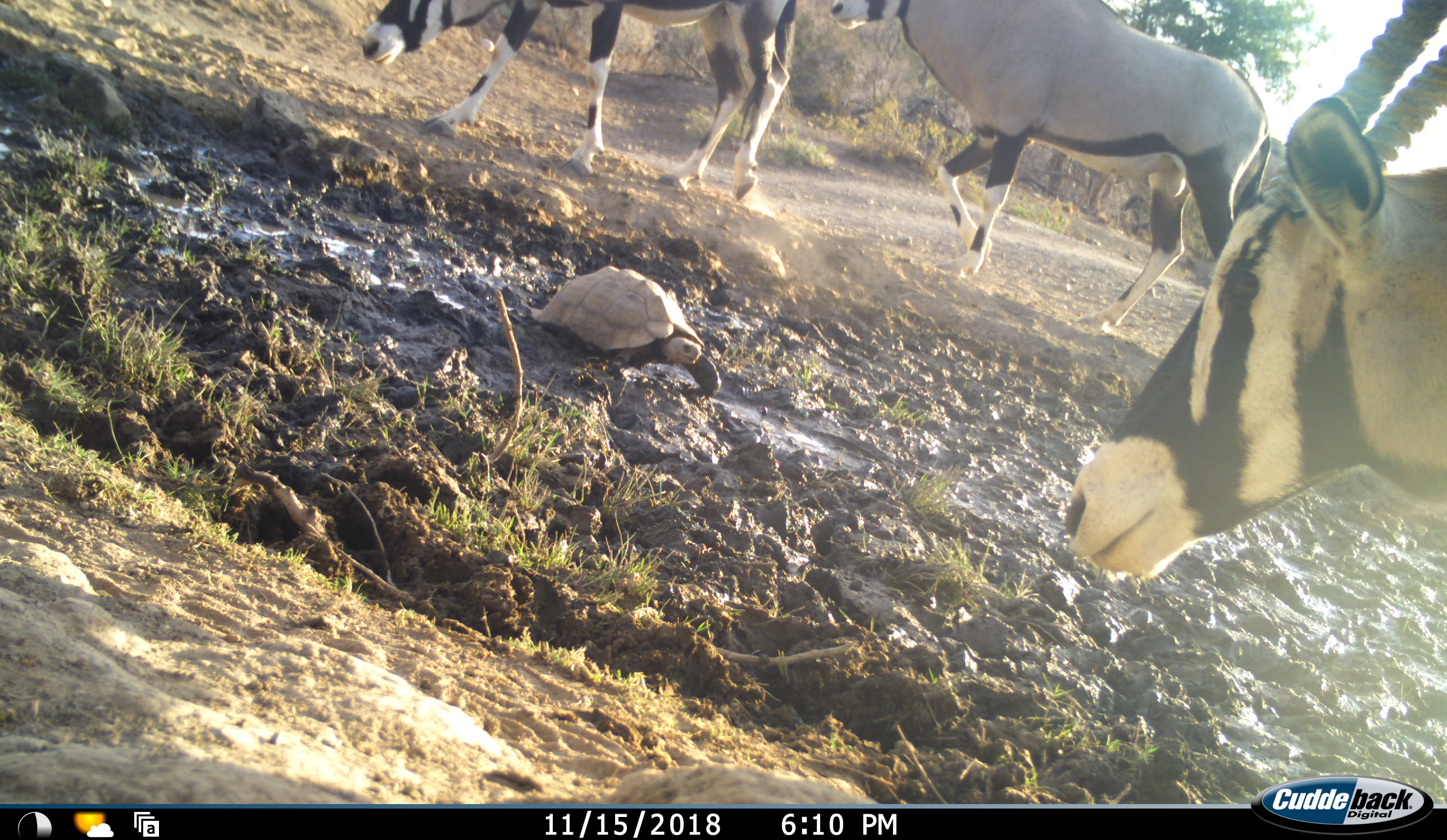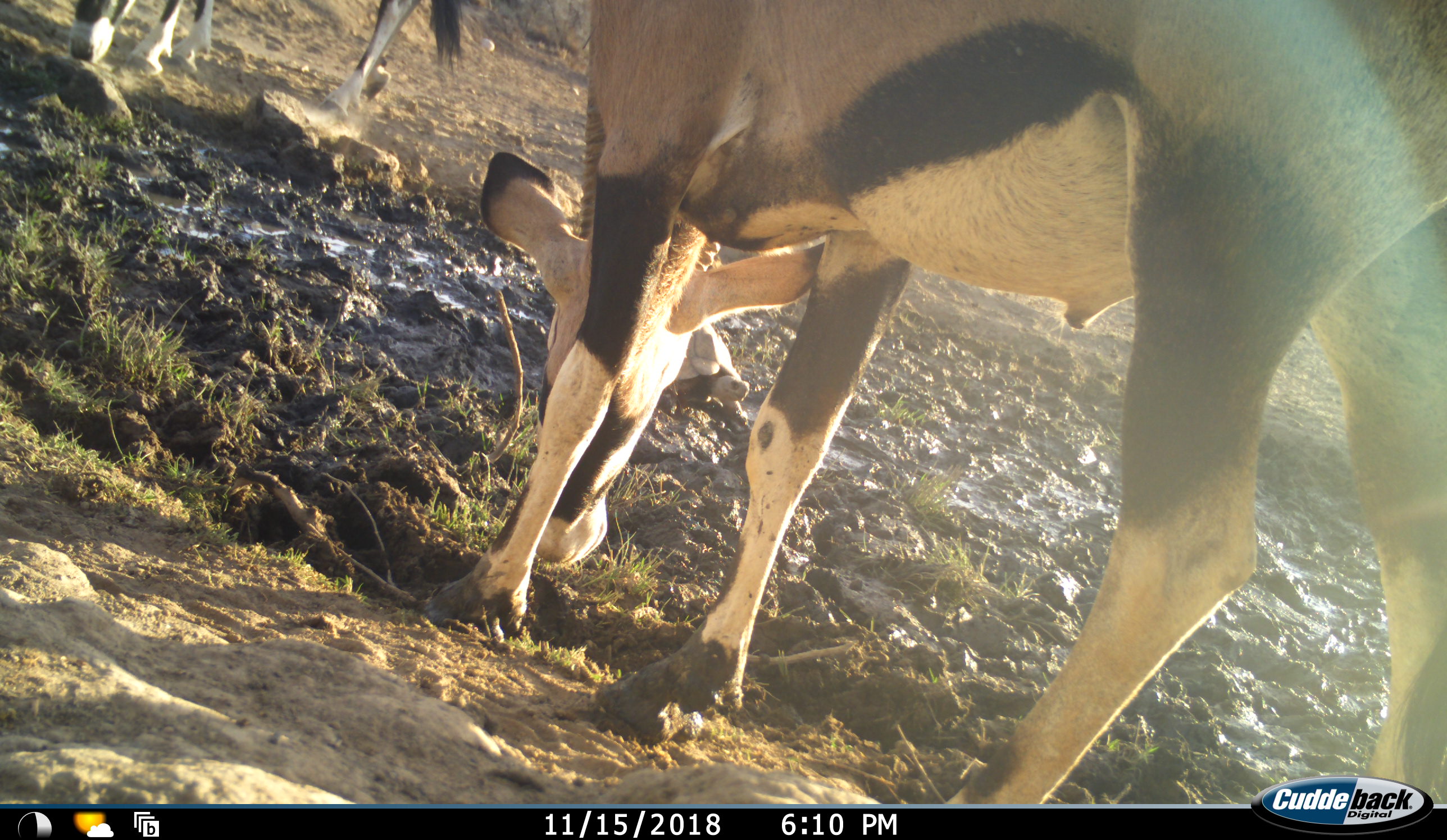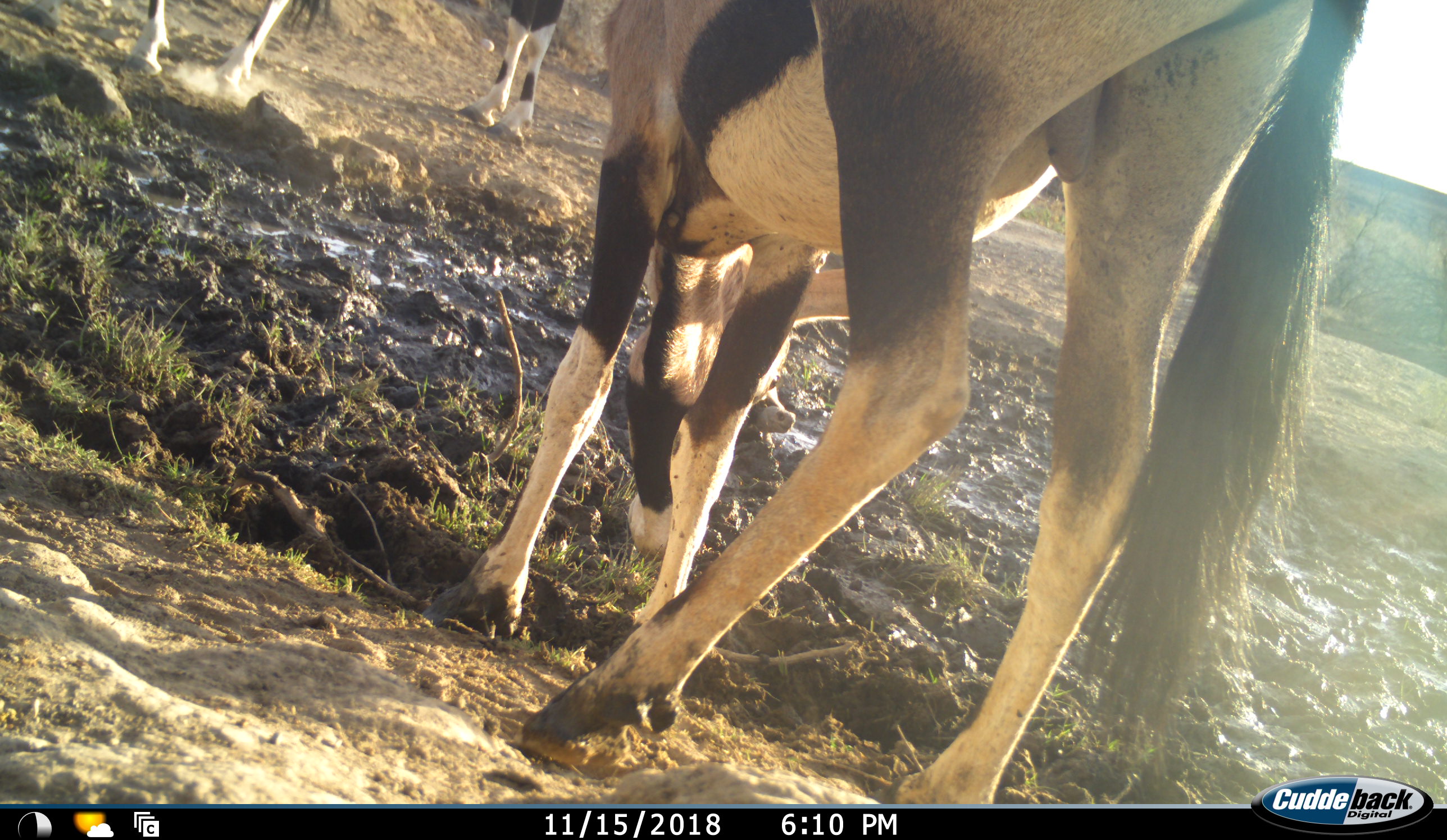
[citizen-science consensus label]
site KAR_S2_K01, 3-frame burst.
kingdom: Animalia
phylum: Chordata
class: Mammalia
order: Artiodactyla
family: Bovidae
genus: Oryx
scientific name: Oryx gazella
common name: gemsbok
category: oryx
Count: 3.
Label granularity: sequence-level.